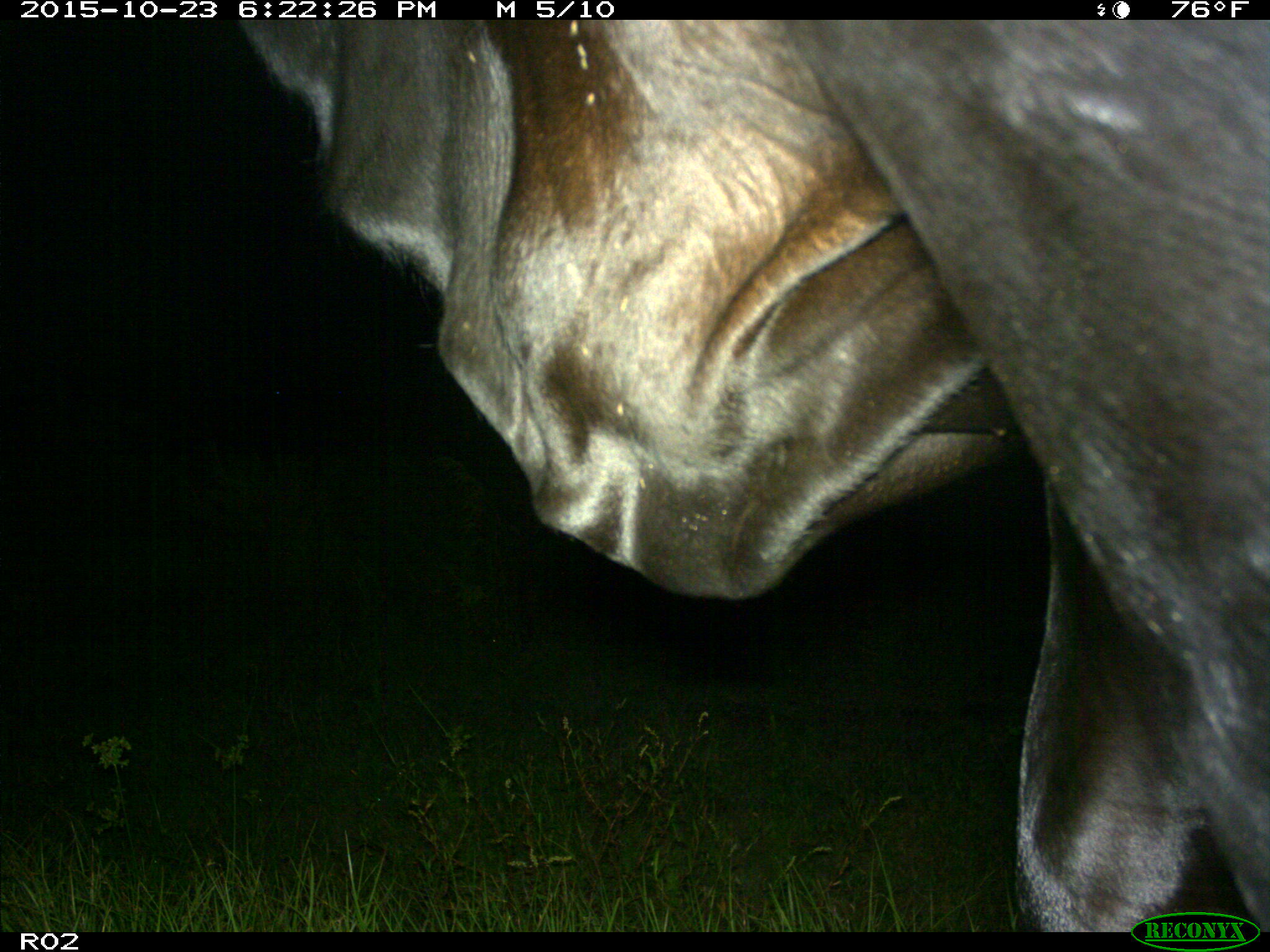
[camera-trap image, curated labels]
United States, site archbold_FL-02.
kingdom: Animalia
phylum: Chordata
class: Mammalia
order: Artiodactyla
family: Bovidae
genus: Bos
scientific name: Bos taurus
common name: domestic cow